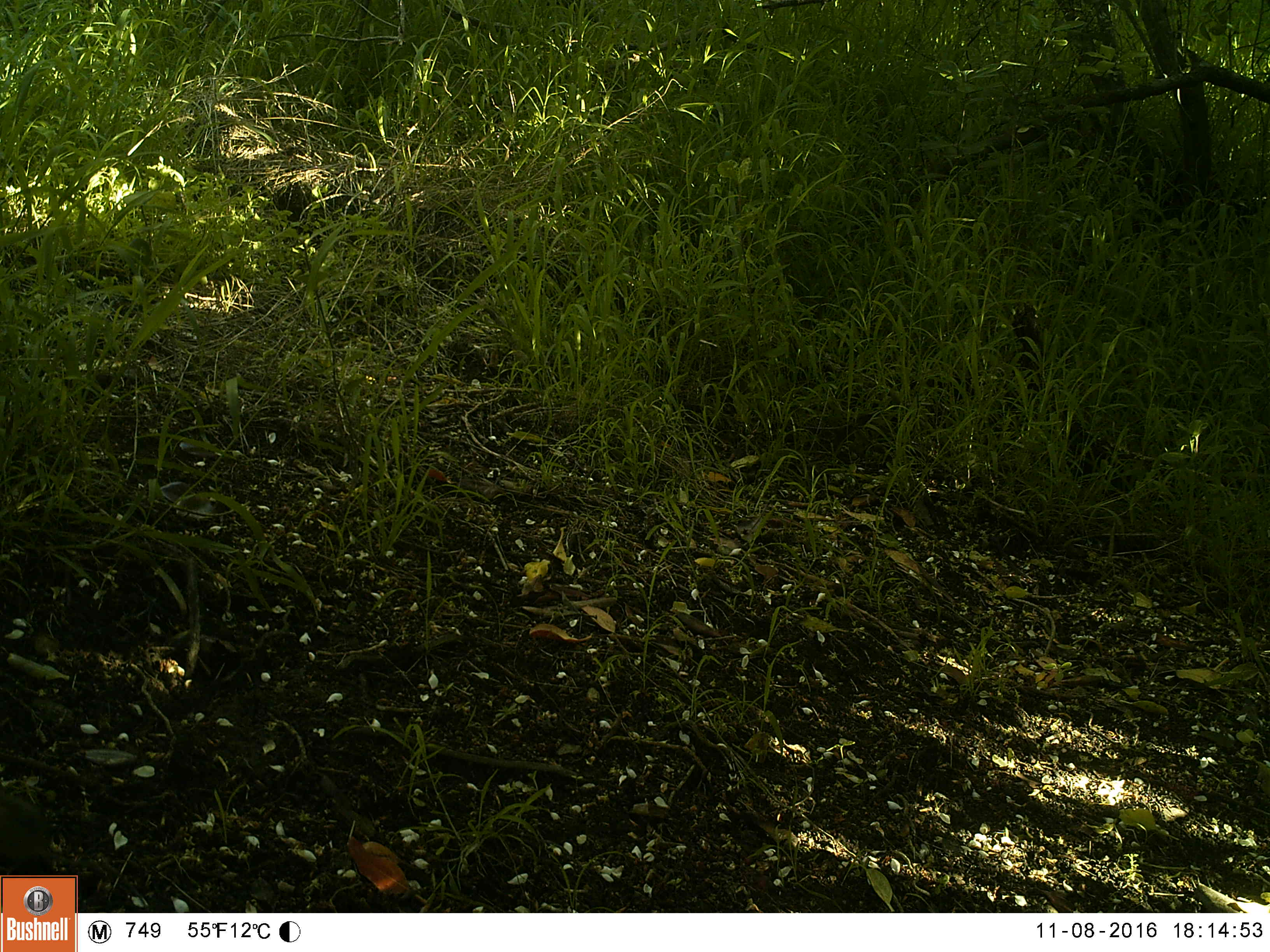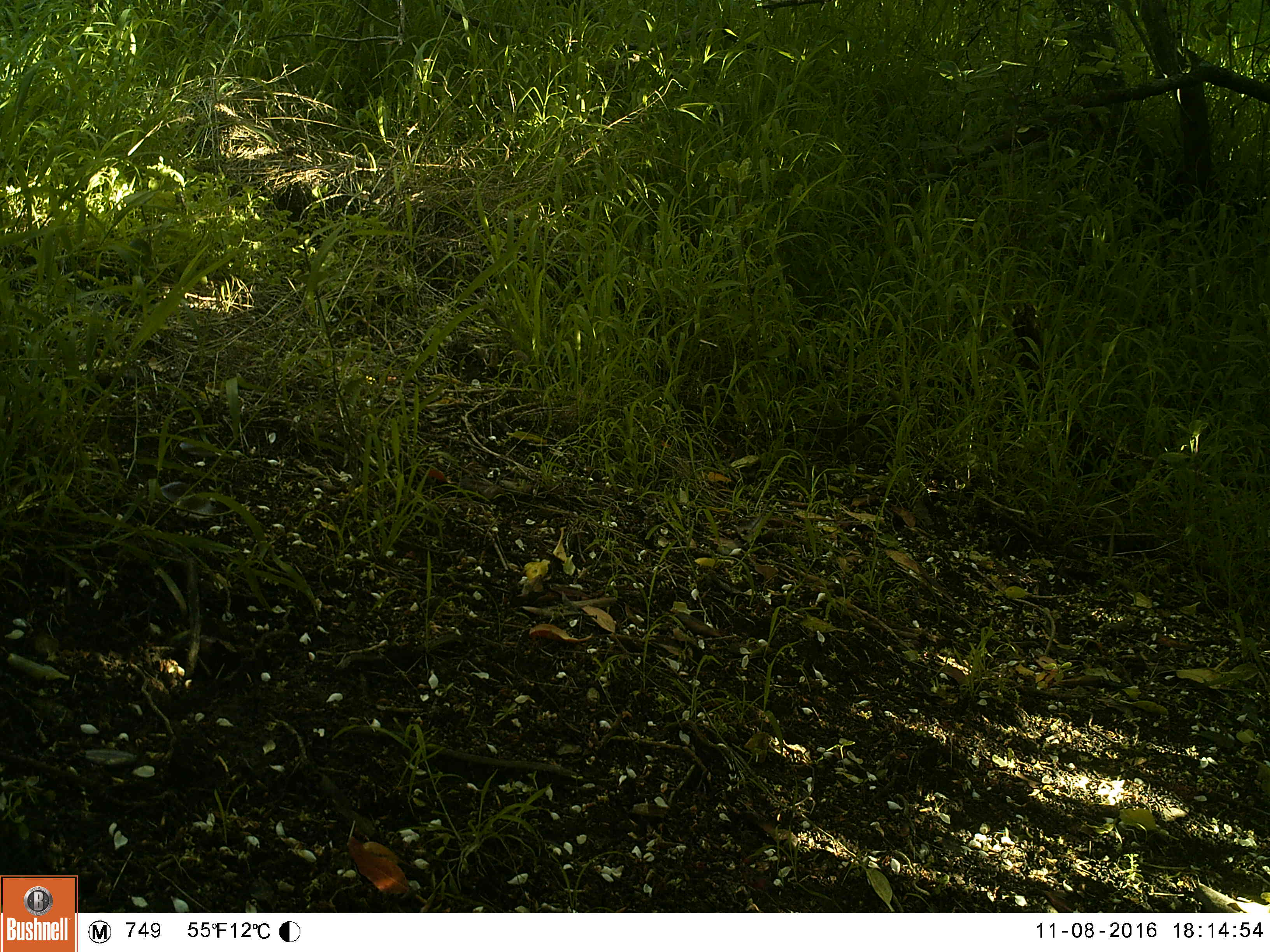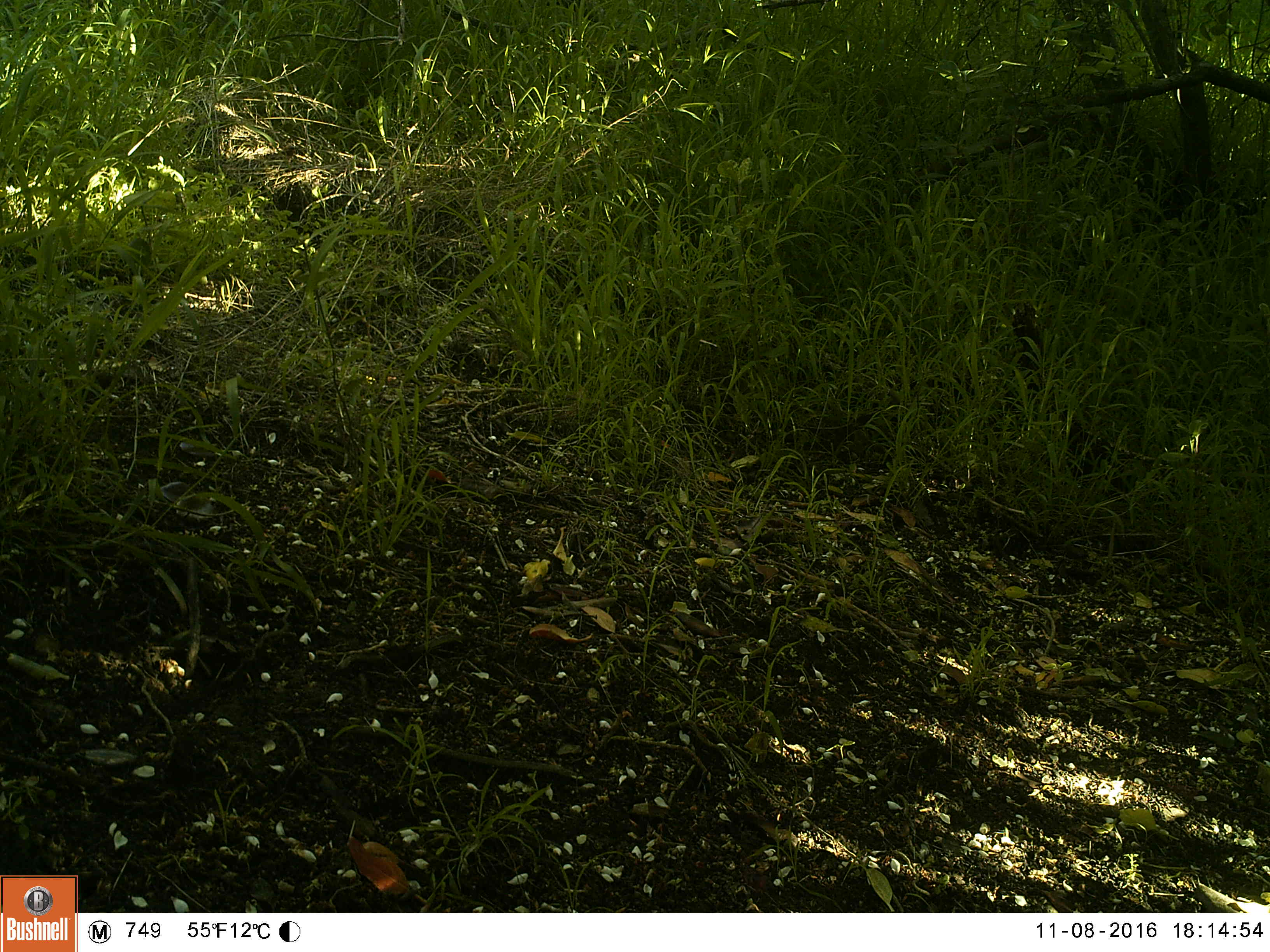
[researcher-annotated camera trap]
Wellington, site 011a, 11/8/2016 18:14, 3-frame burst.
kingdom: Animalia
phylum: Chordata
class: Mammalia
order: Rodentia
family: Muridae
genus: Mus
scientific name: Mus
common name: mouse